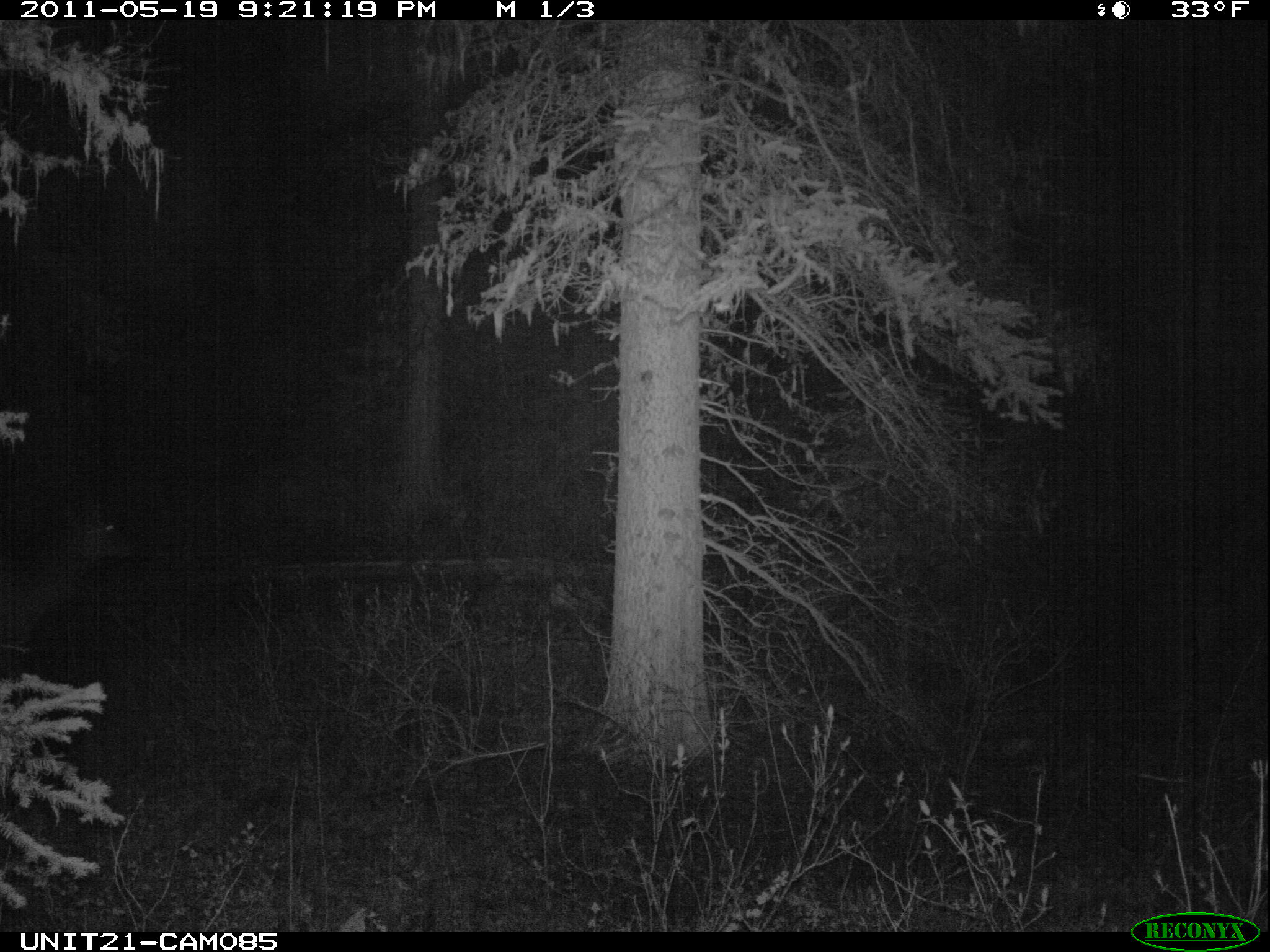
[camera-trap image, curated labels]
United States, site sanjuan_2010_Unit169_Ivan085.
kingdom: Animalia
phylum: Chordata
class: Mammalia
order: Artiodactyla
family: Cervidae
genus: Cervus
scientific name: Cervus elaphus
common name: red deer